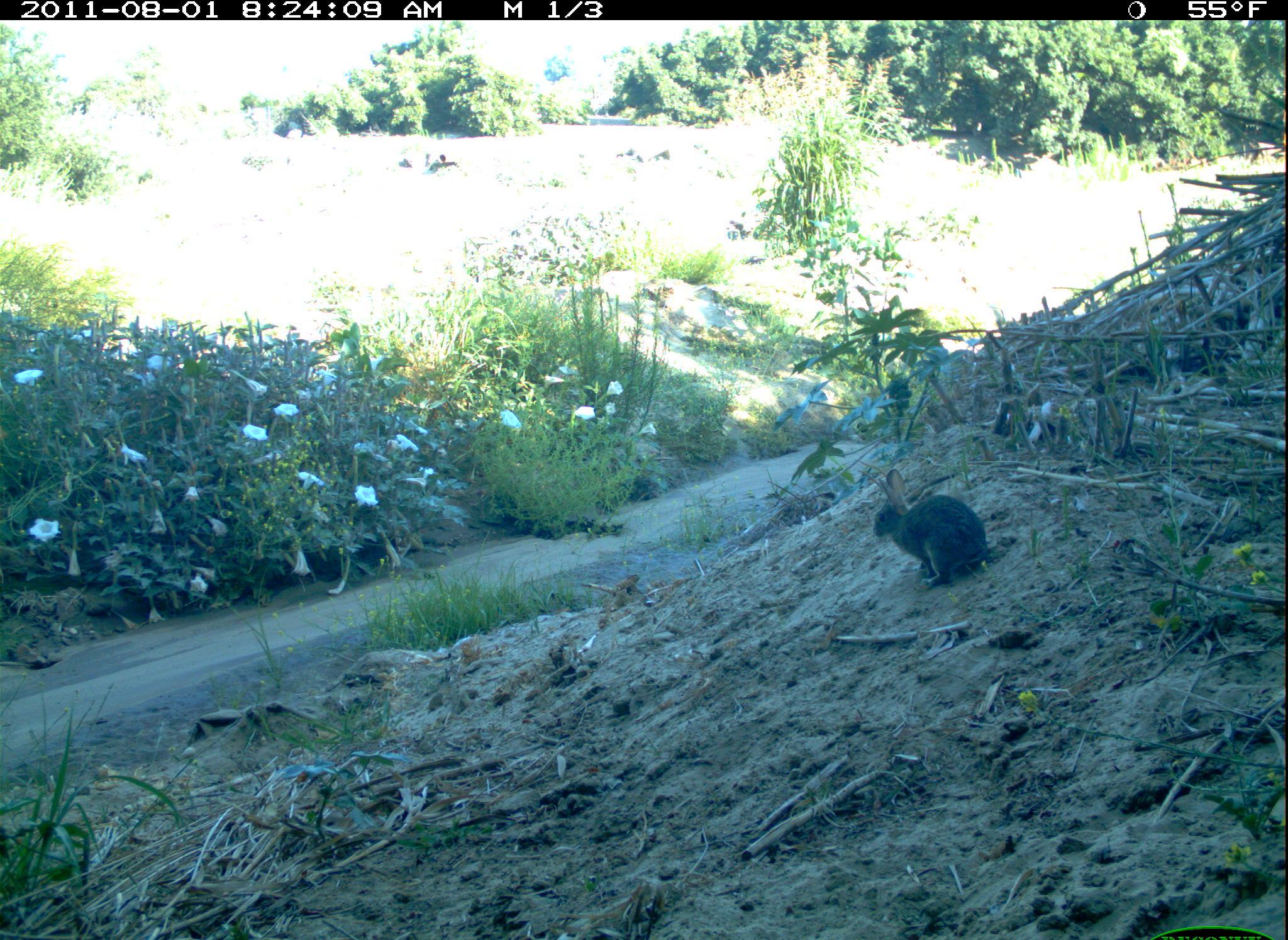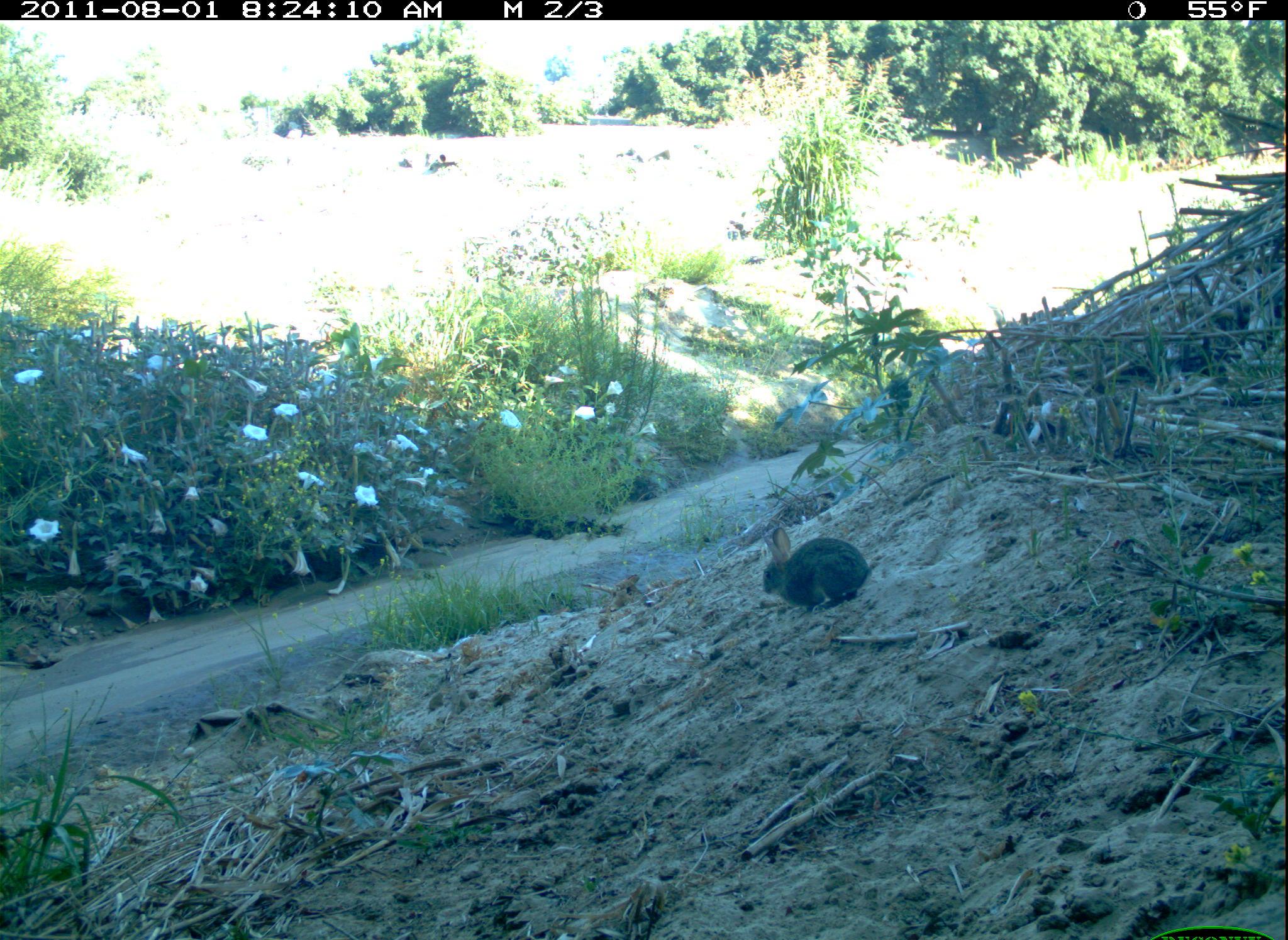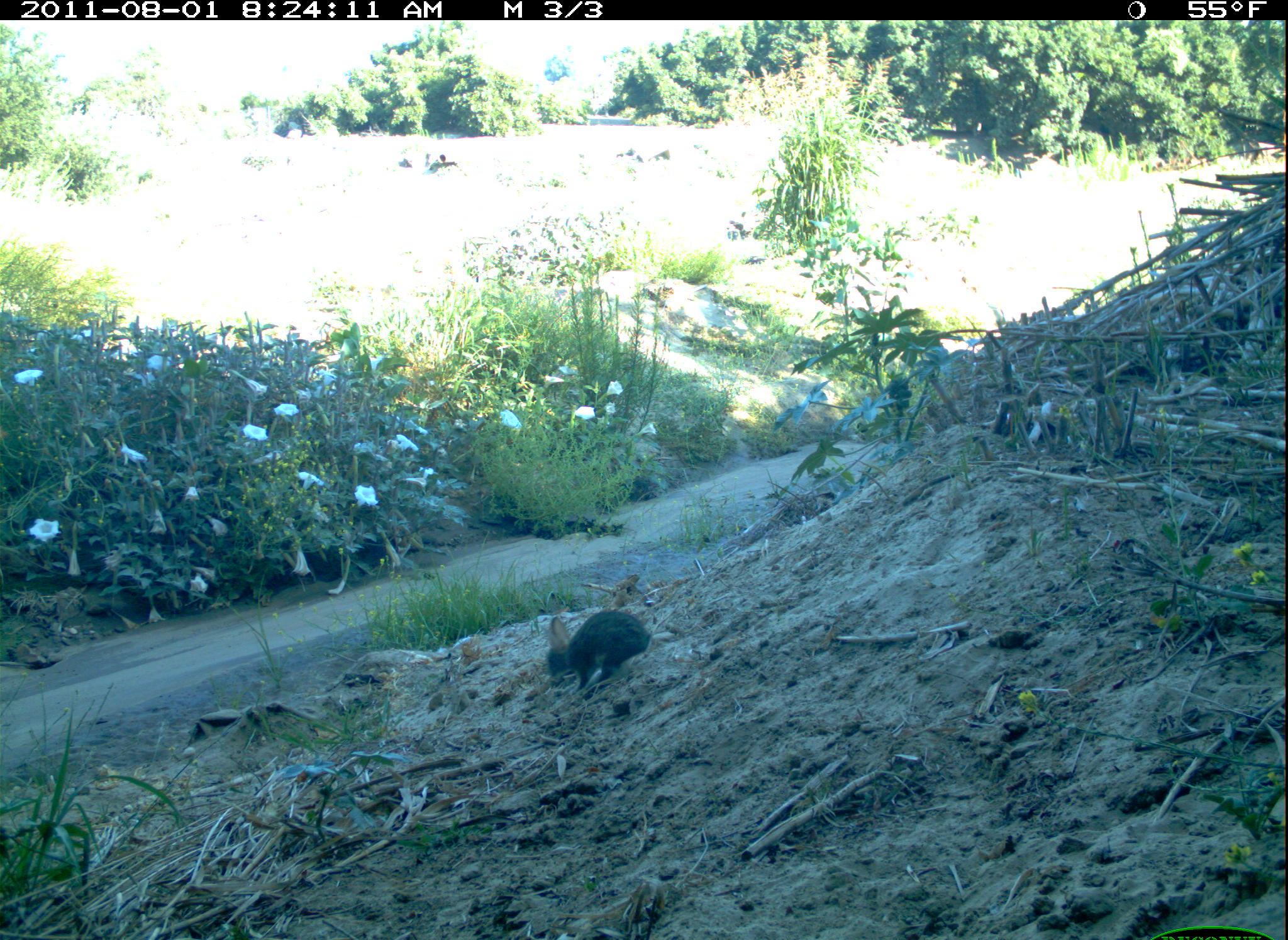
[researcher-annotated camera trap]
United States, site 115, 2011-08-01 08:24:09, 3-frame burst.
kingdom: Animalia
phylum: Chordata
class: Mammalia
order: Lagomorpha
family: Leporidae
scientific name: Leporidae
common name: rabbits and hares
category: rabbit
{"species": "rabbit (rabbits and hares) (Leporidae)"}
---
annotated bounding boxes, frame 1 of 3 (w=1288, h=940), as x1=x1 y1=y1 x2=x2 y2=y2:
rabbit: x1=867 y1=465 x2=997 y2=593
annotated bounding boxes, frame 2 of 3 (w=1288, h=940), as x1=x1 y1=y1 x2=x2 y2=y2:
rabbit: x1=754 y1=514 x2=877 y2=625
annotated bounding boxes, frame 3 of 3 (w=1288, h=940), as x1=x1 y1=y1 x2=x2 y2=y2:
rabbit: x1=525 y1=598 x2=670 y2=699